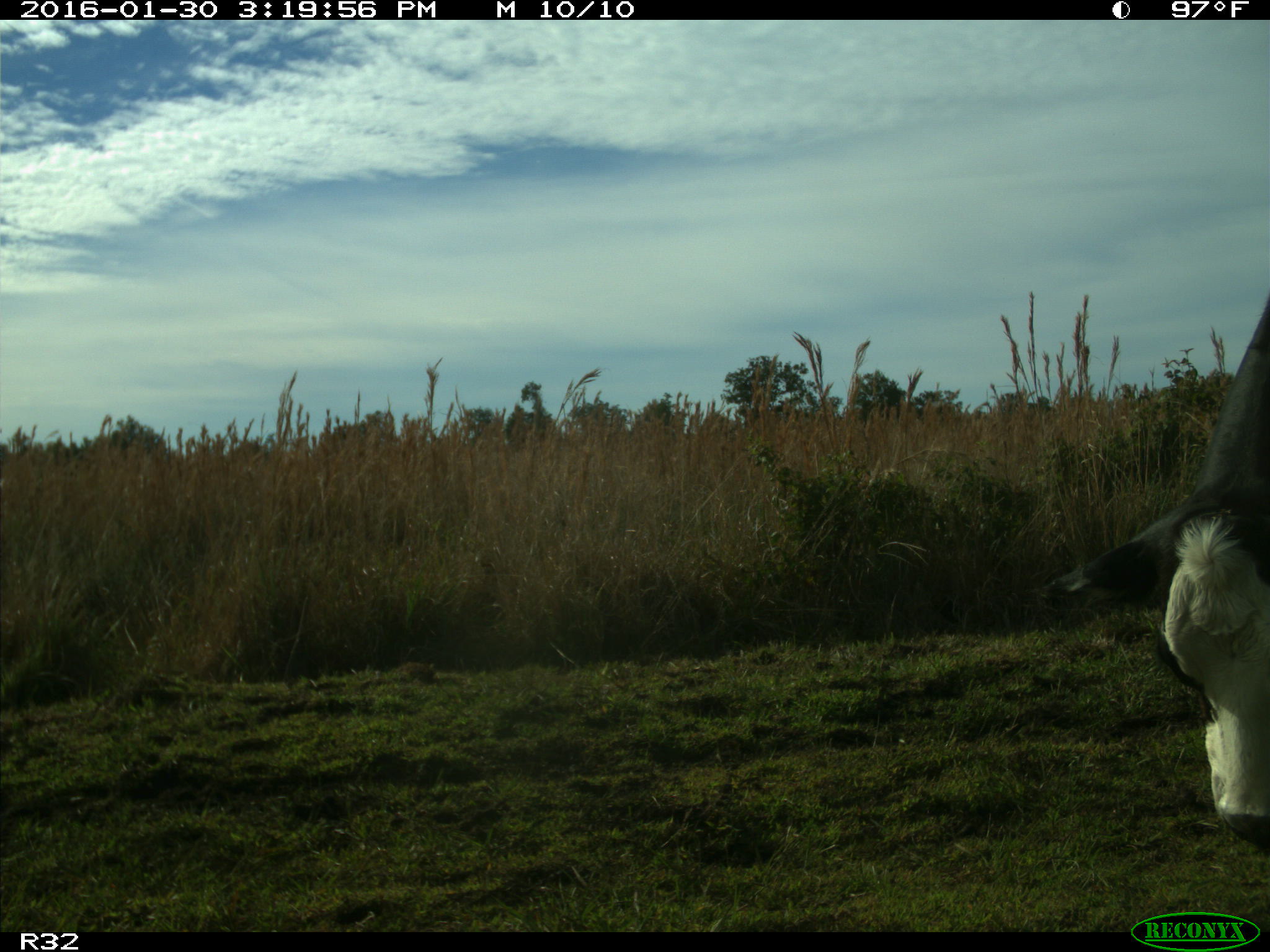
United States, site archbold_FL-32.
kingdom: Animalia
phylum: Chordata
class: Mammalia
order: Artiodactyla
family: Bovidae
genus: Bos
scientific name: Bos taurus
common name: domestic cow